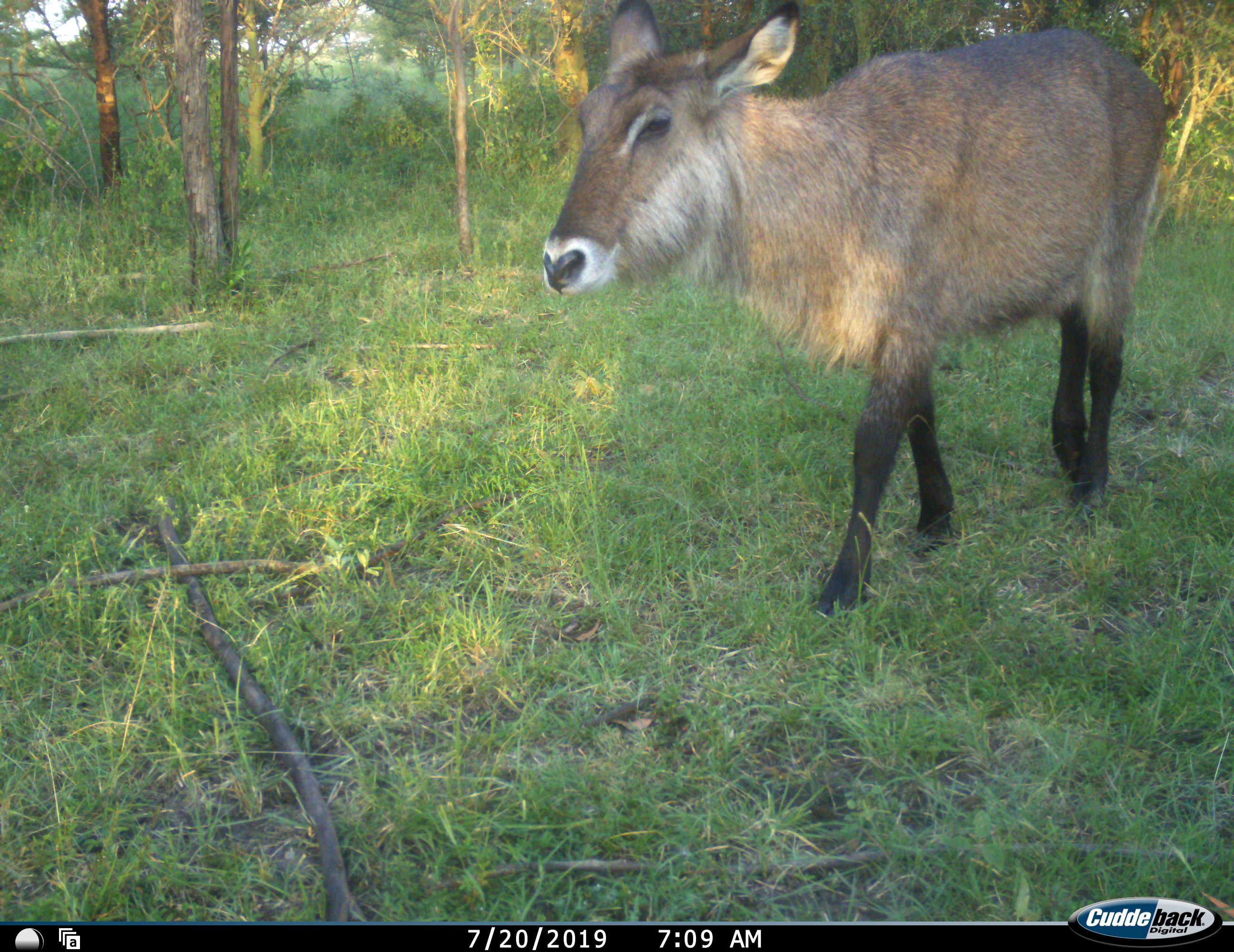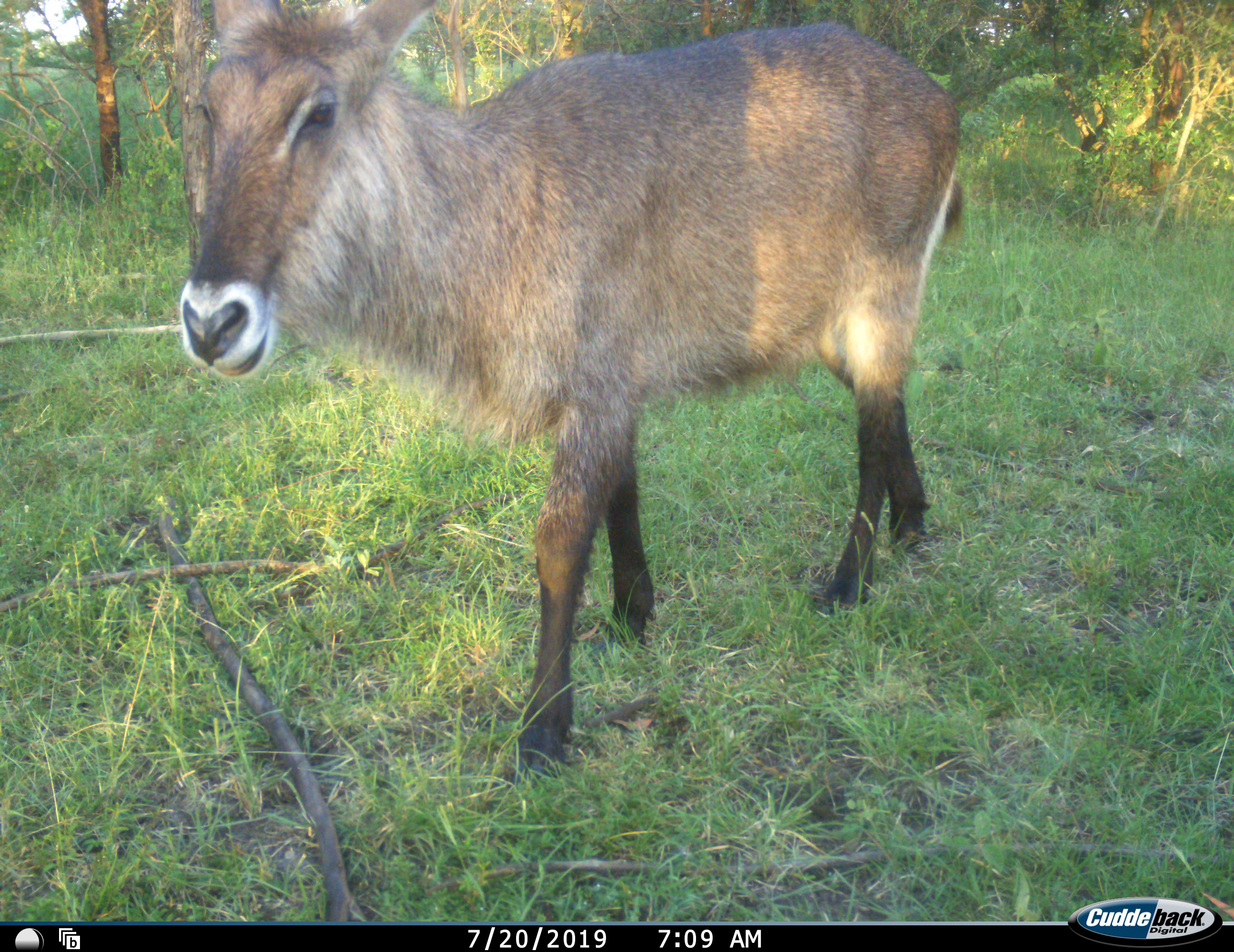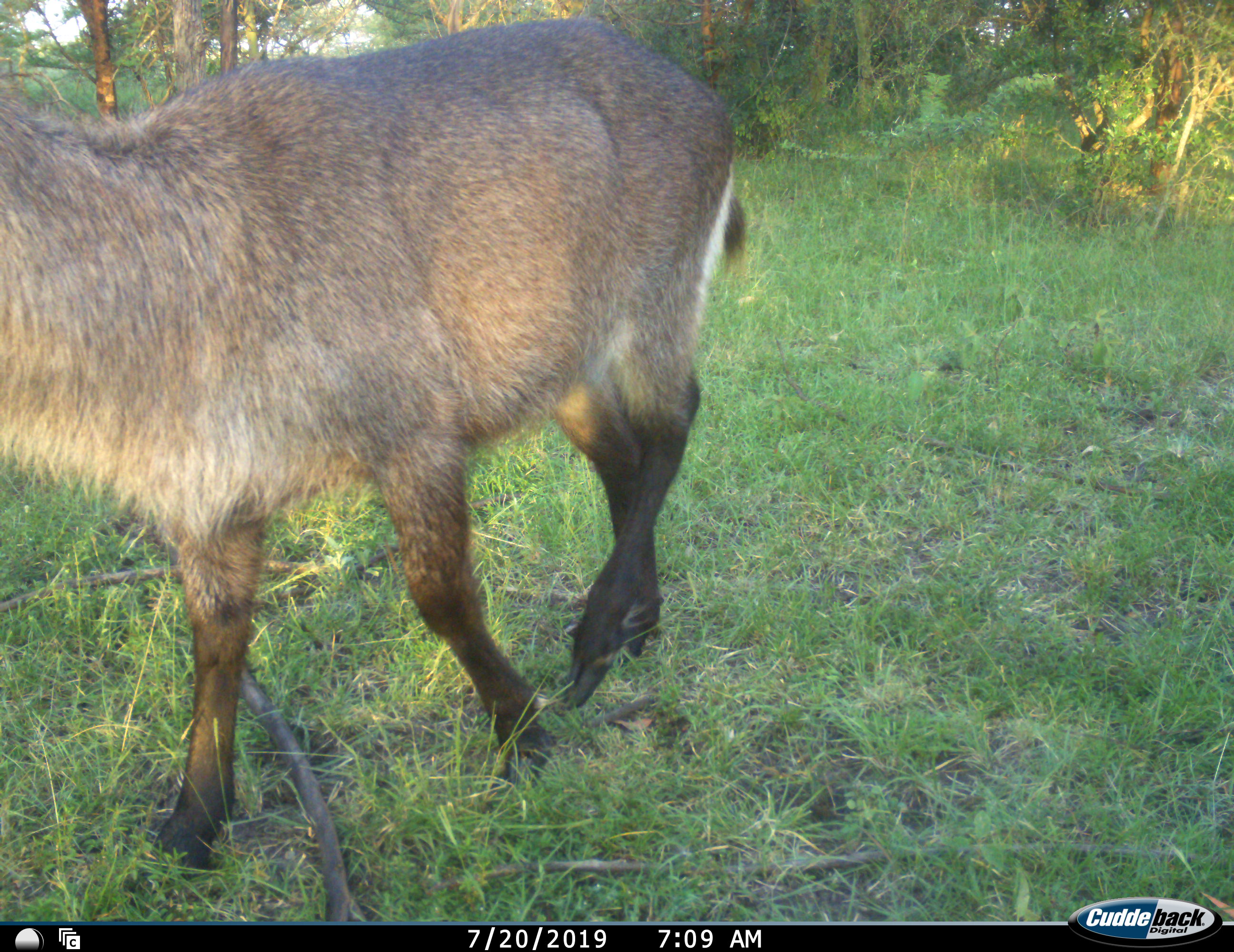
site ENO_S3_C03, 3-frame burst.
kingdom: Animalia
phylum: Chordata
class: Mammalia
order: Artiodactyla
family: Bovidae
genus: Kobus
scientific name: Kobus ellipsiprymnus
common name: waterbuck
Waterbuck (Kobus ellipsiprymnus), count 1. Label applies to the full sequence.